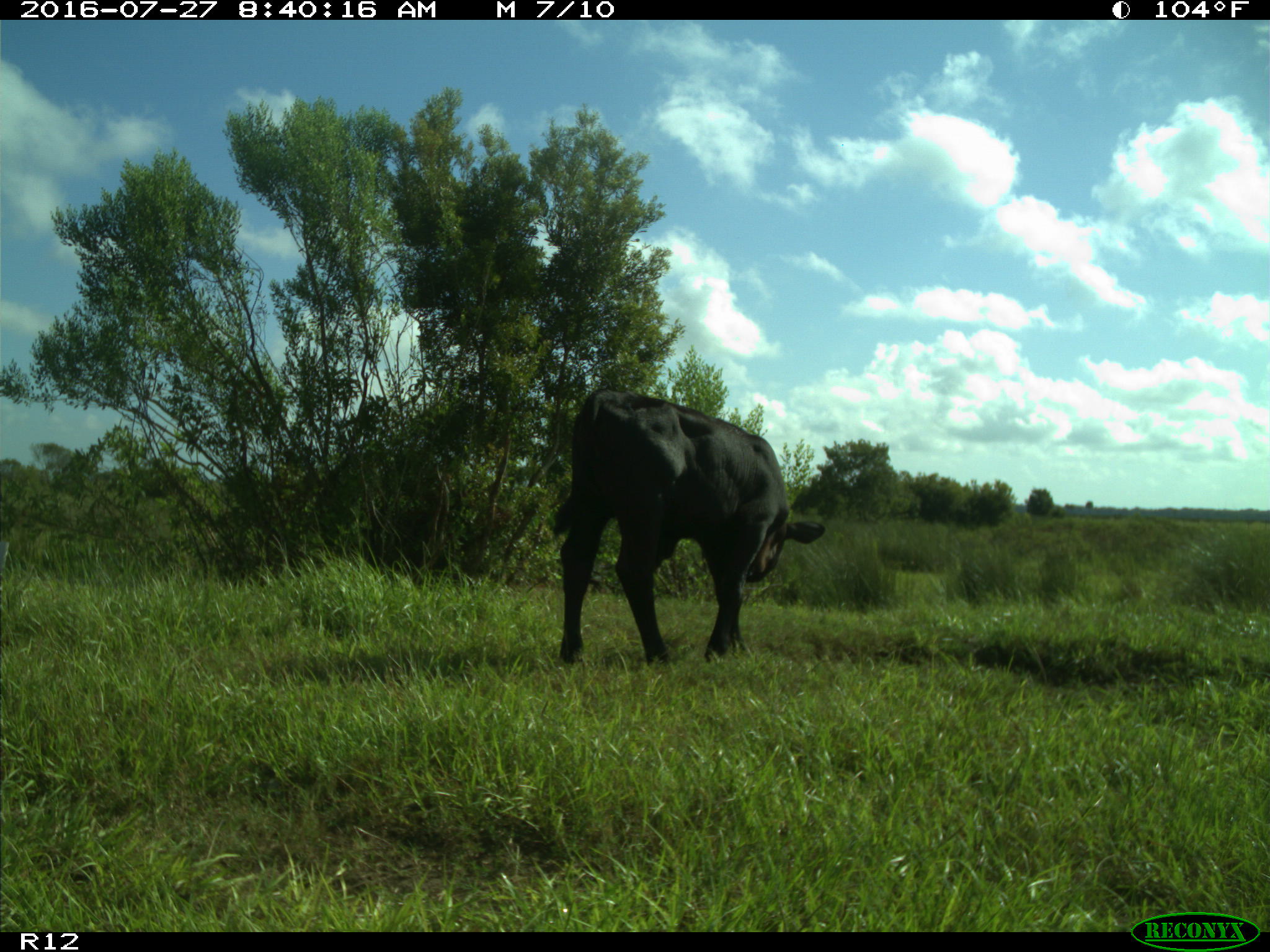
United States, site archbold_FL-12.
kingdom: Animalia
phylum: Chordata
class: Mammalia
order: Artiodactyla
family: Bovidae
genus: Bos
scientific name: Bos taurus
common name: domestic cow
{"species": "Bos taurus (domestic cow)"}